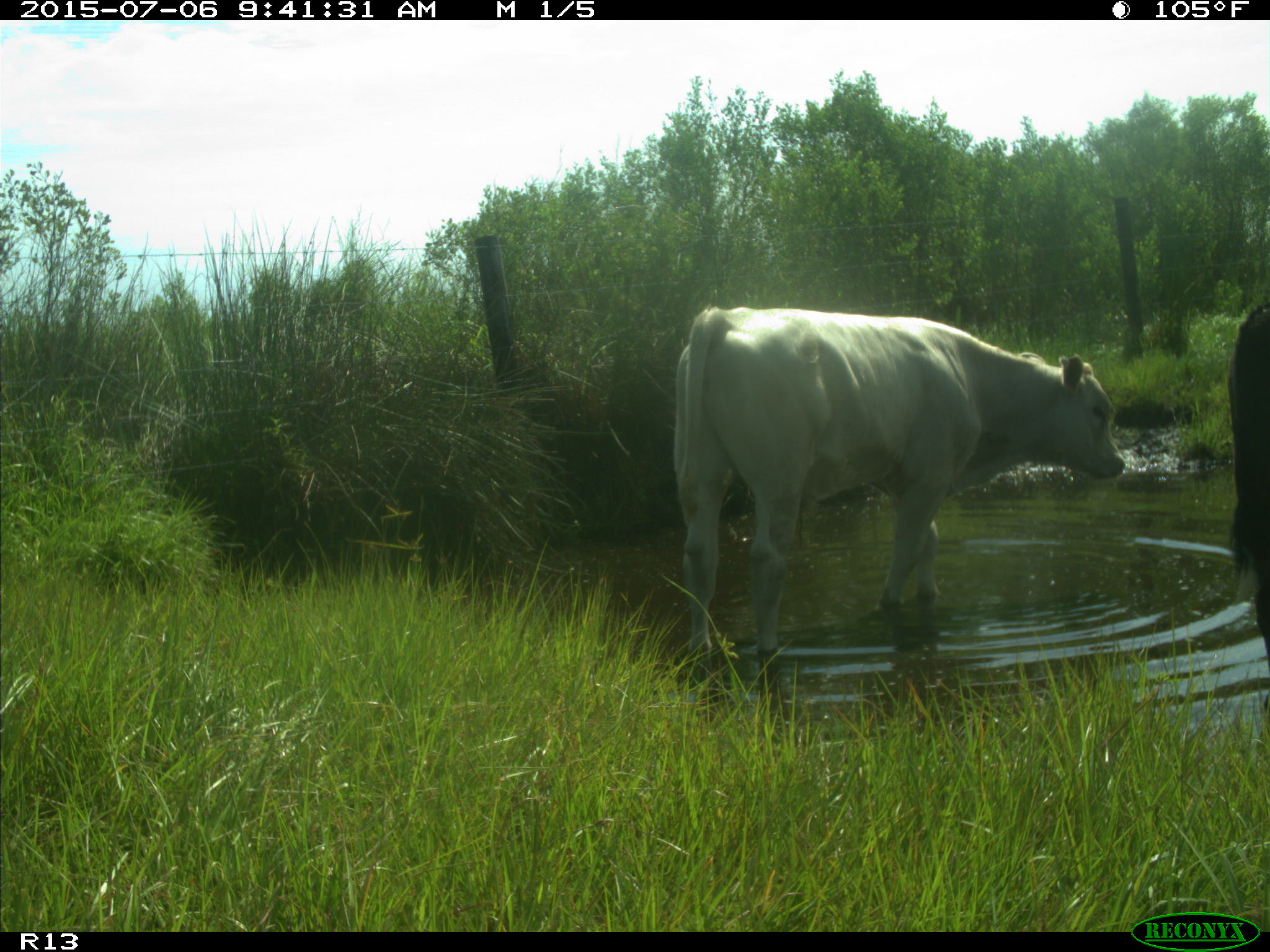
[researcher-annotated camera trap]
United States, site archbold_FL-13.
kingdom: Animalia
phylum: Chordata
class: Mammalia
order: Artiodactyla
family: Bovidae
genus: Bos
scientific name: Bos taurus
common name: domestic cow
Bos taurus (domestic cow).